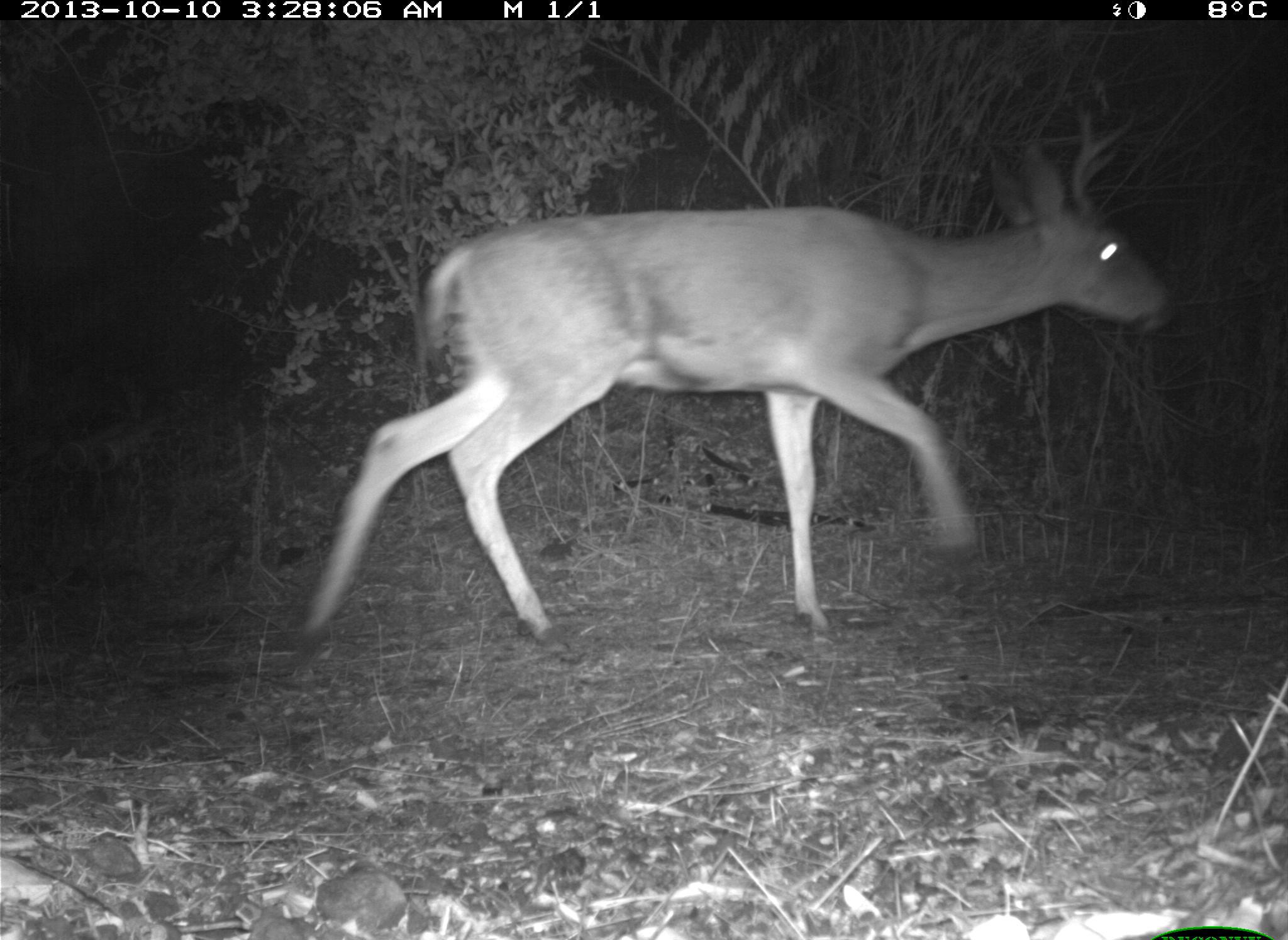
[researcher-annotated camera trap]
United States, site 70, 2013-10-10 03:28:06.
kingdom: Animalia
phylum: Chordata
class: Mammalia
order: Artiodactyla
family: Cervidae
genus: Odocoileus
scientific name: Odocoileus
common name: deer